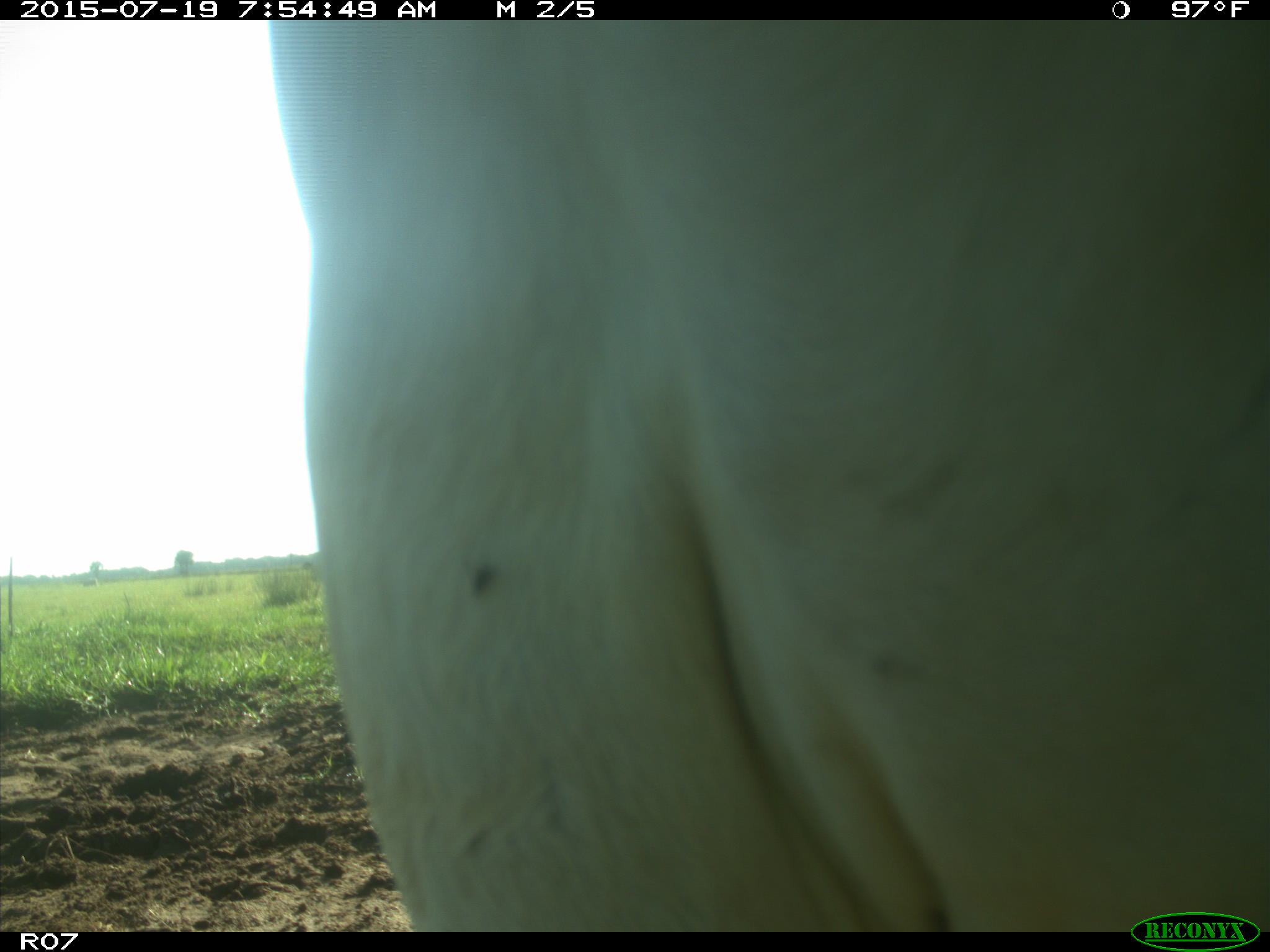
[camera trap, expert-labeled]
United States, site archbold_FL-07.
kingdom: Animalia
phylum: Chordata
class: Mammalia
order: Artiodactyla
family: Bovidae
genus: Bos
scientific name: Bos taurus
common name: domestic cow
Bos taurus (domestic cow).